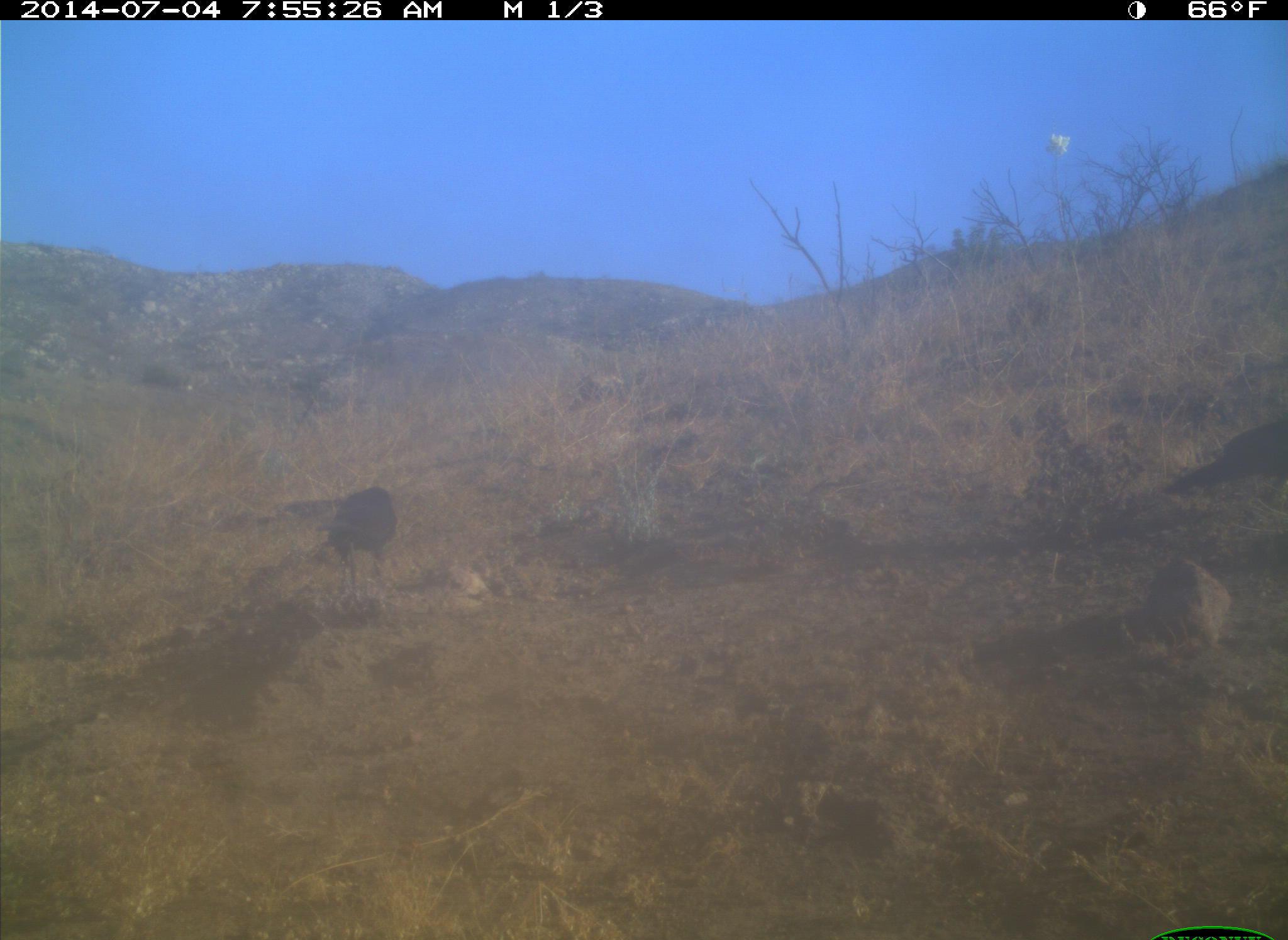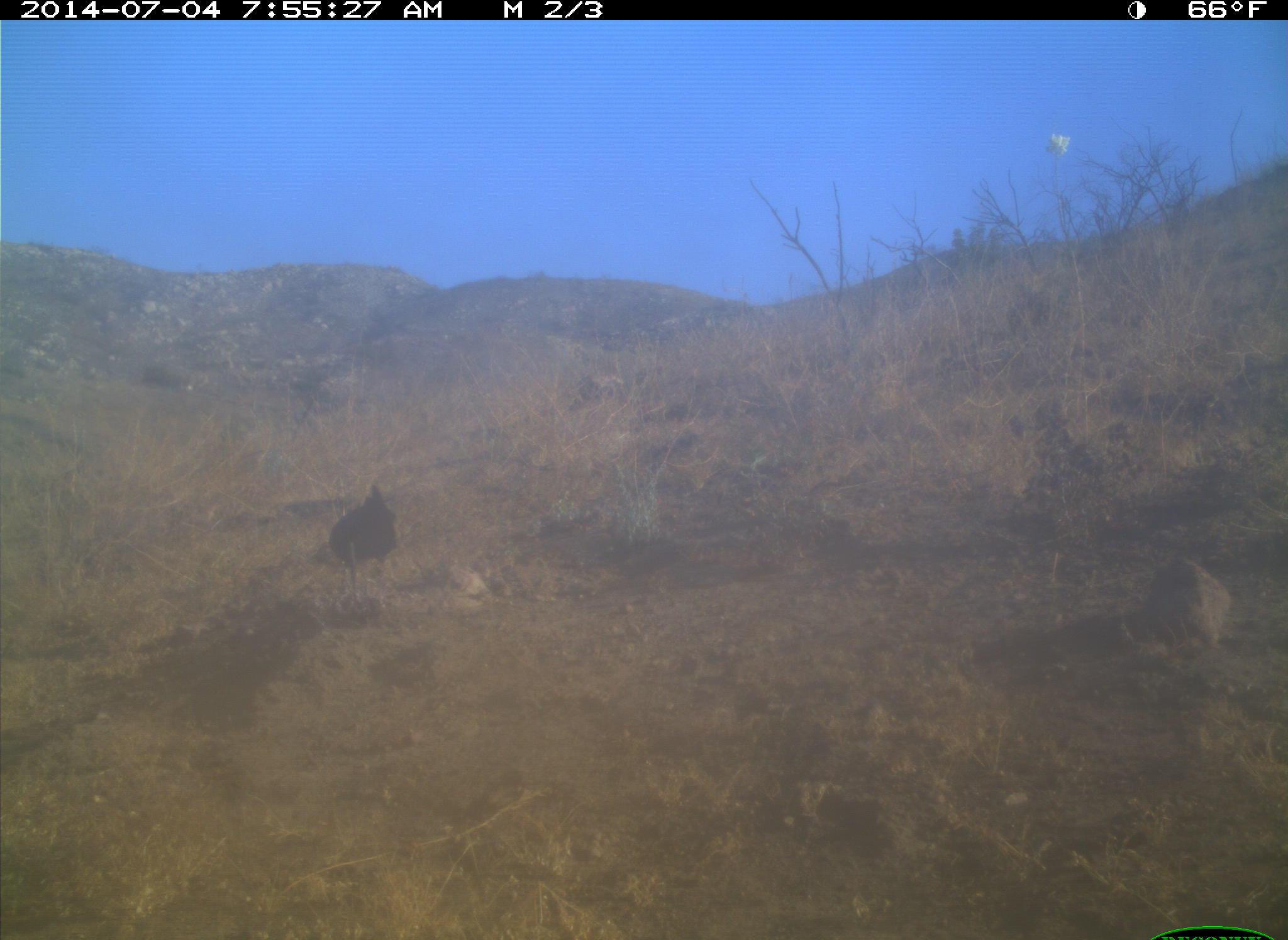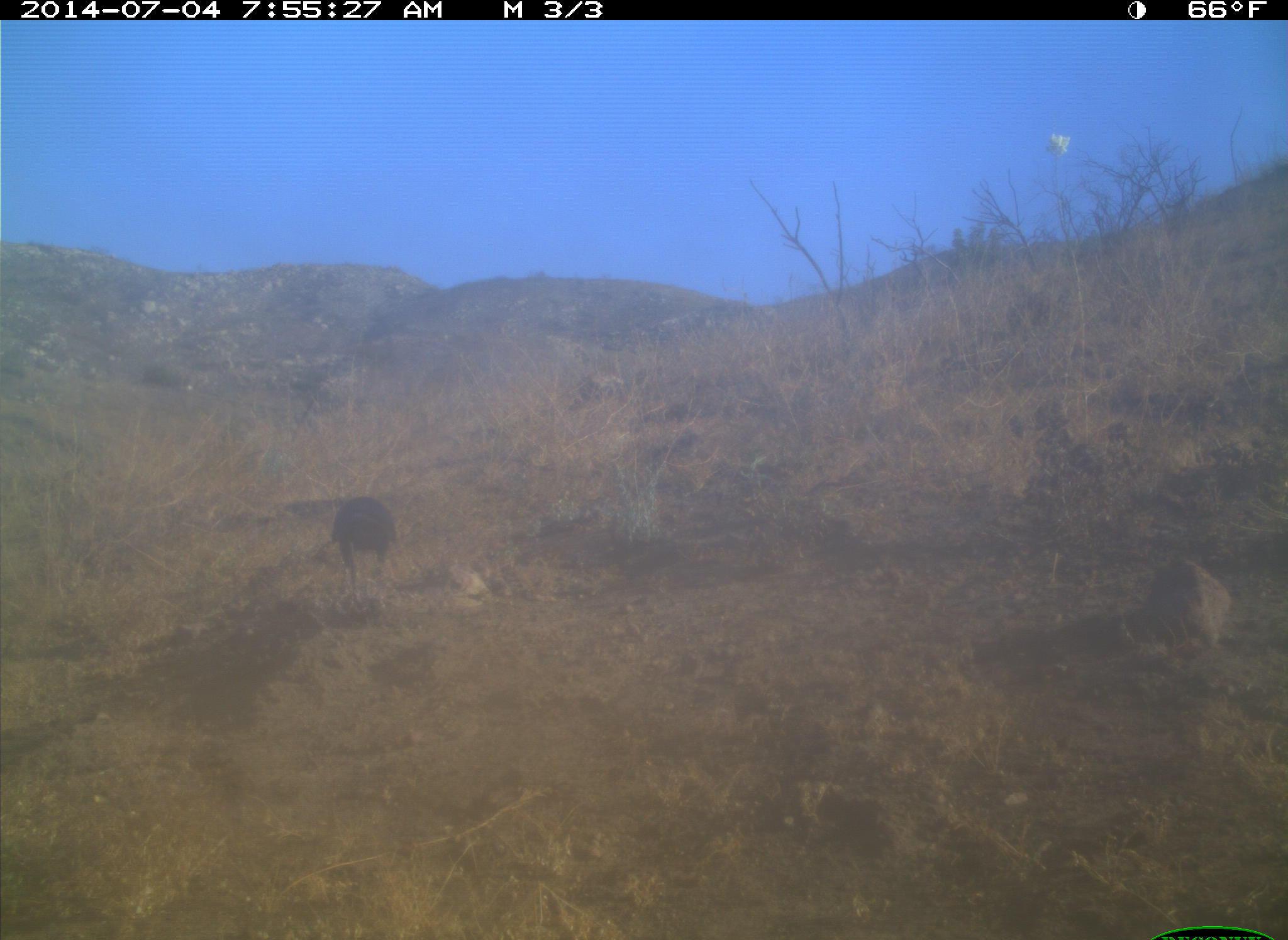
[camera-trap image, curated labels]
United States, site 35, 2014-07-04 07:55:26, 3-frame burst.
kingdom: Animalia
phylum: Chordata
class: Aves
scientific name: Aves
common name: bird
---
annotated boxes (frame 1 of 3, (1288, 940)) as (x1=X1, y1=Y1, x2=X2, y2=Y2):
bird: (x1=316, y1=486, x2=399, y2=603)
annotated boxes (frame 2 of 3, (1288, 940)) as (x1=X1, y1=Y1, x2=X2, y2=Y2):
bird: (x1=328, y1=482, x2=398, y2=609)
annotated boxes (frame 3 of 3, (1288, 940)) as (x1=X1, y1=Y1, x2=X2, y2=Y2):
bird: (x1=326, y1=495, x2=397, y2=612)